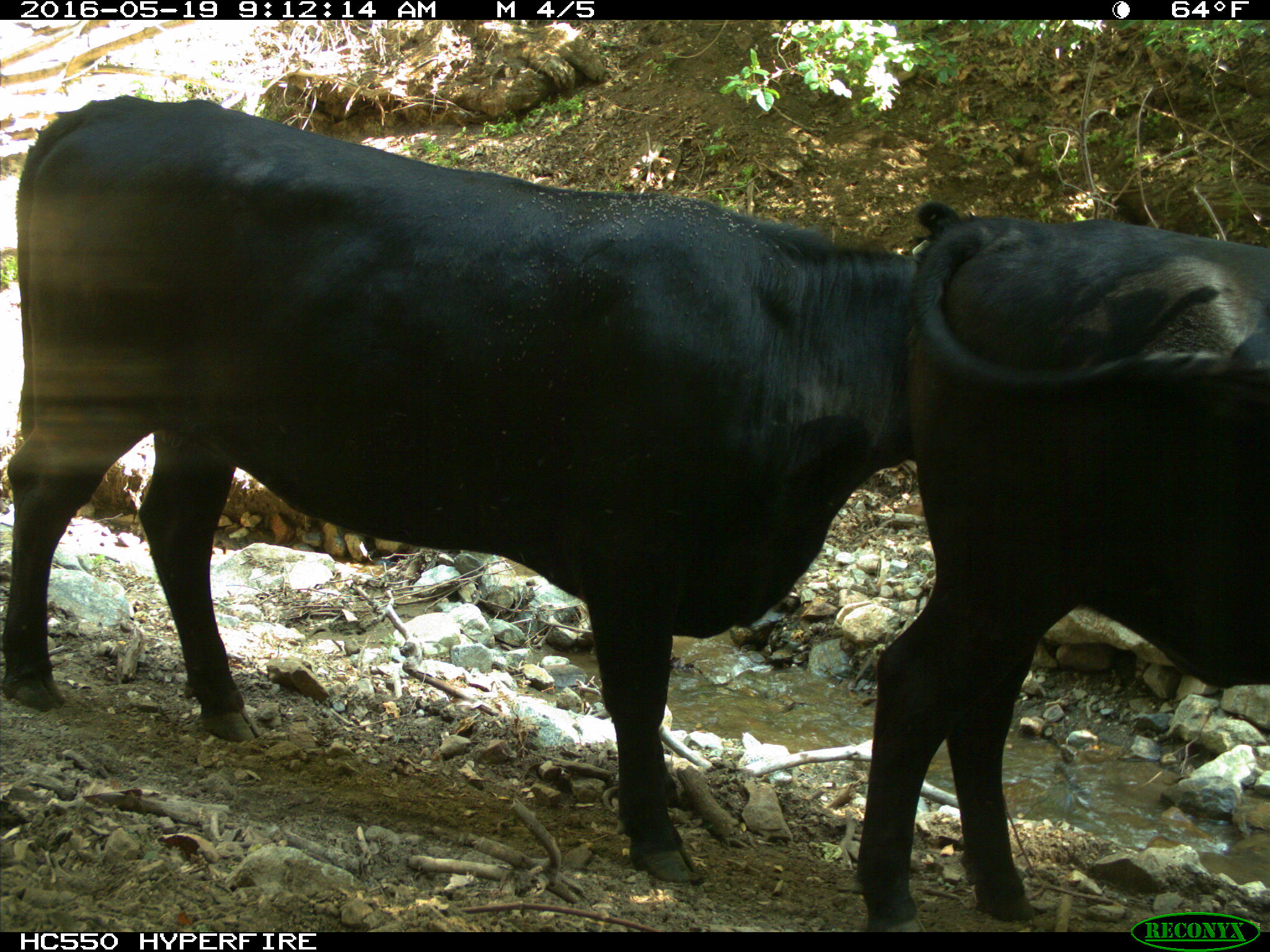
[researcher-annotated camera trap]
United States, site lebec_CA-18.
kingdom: Animalia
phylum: Chordata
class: Mammalia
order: Artiodactyla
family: Bovidae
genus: Bos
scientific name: Bos taurus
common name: domestic cow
Bos taurus (domestic cow).